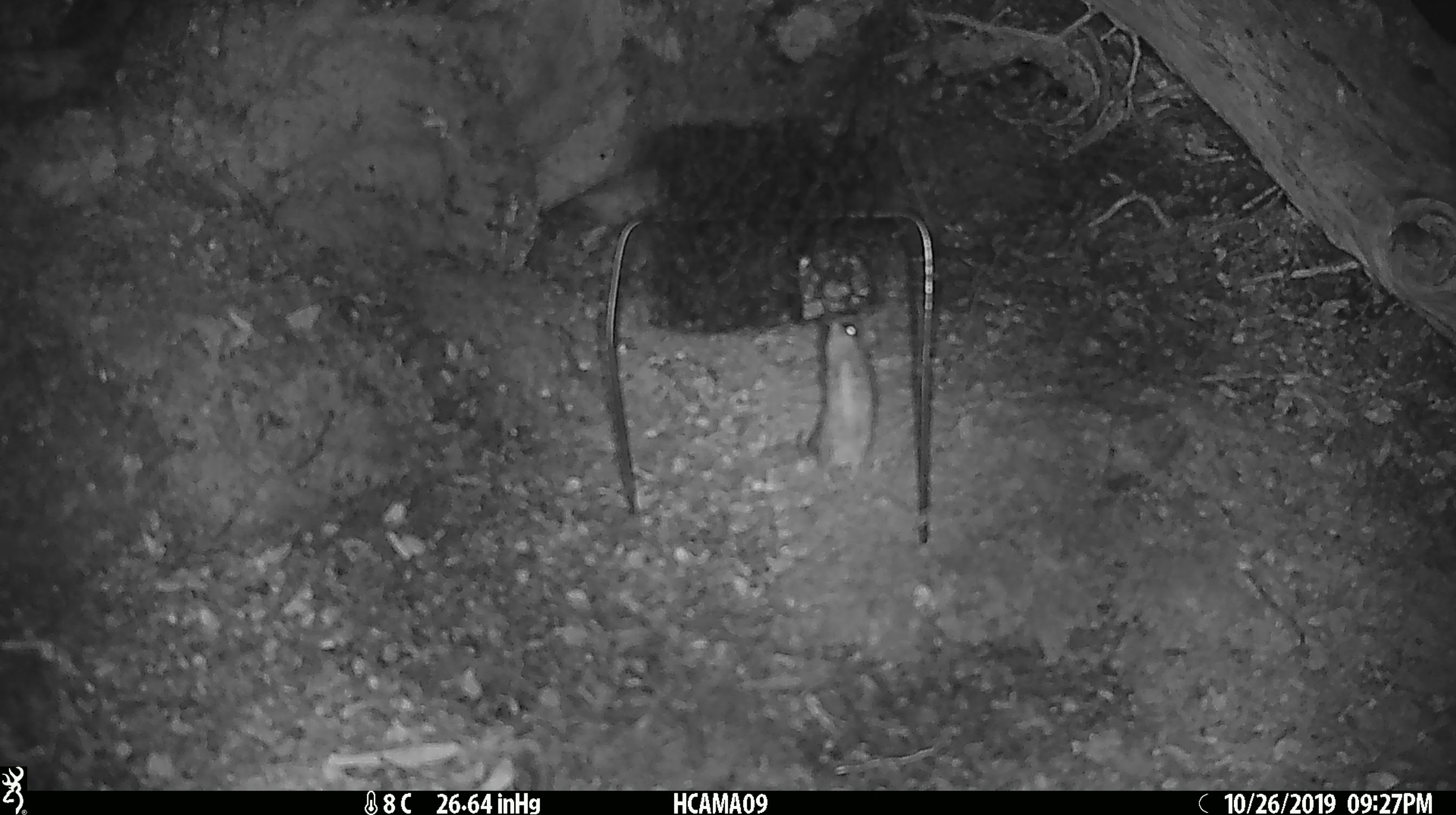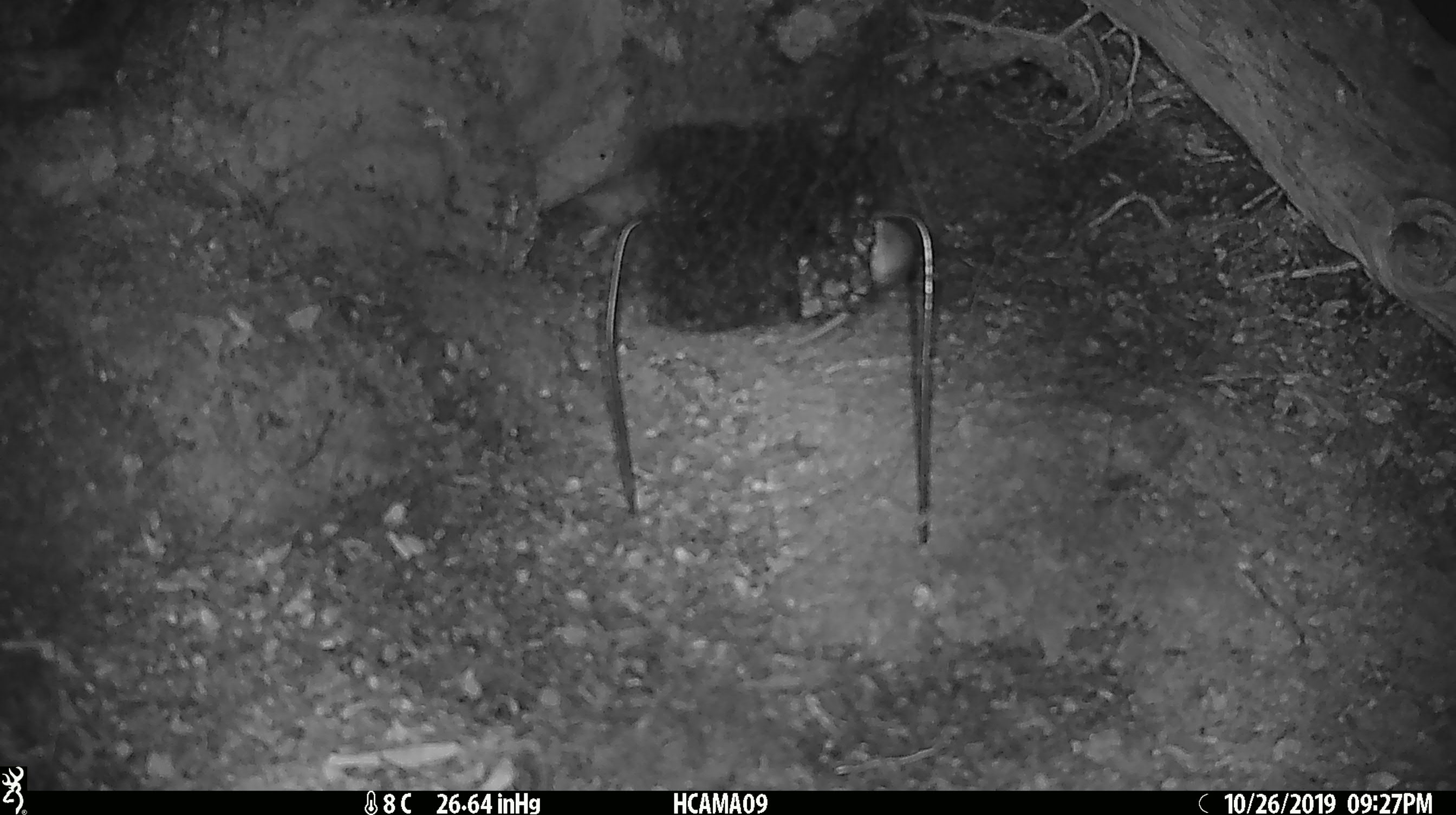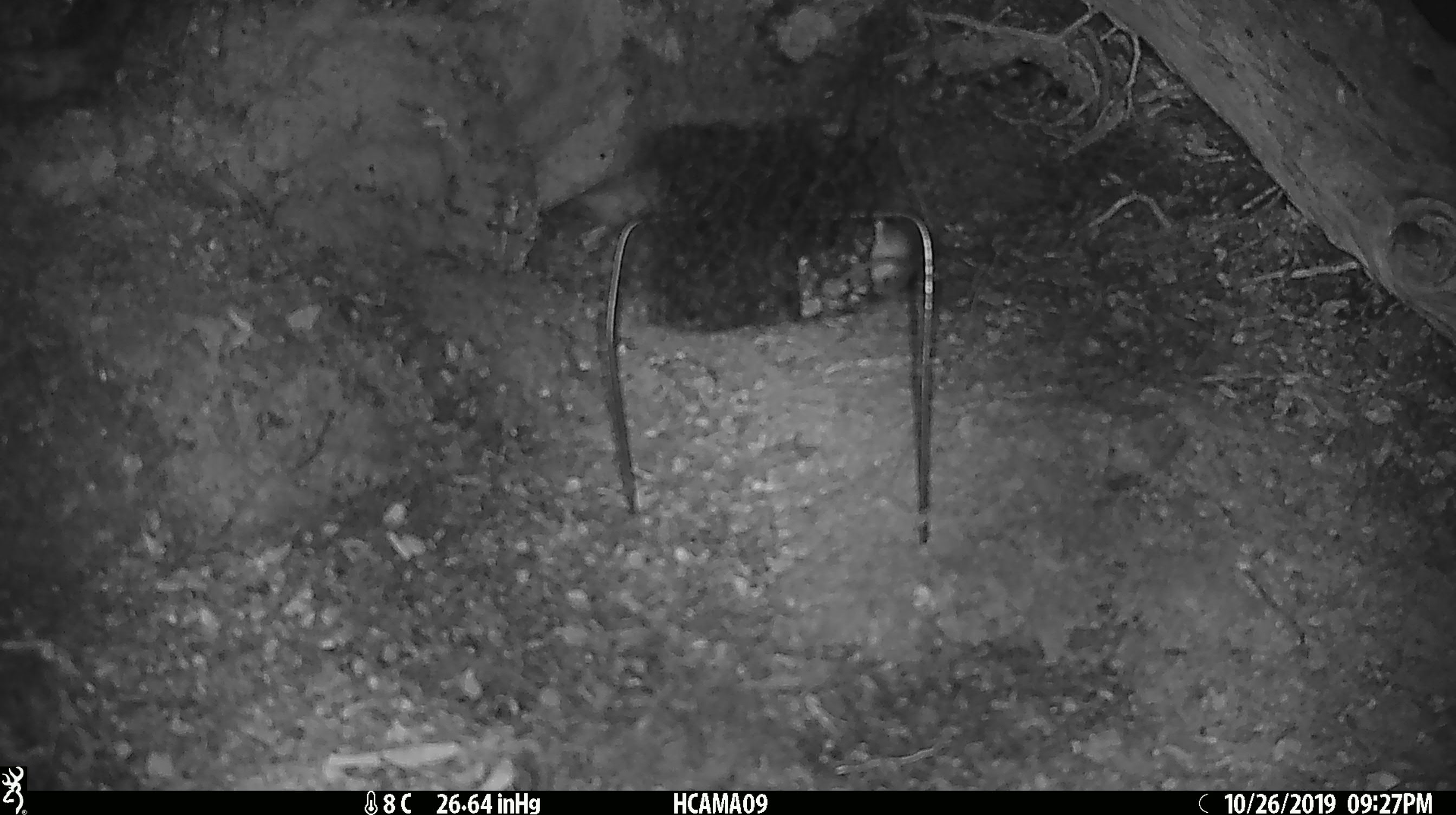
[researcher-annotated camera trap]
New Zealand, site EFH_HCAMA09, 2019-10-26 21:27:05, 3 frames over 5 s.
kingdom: Animalia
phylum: Chordata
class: Mammalia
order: Rodentia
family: Muridae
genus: Mus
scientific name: Mus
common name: mouse